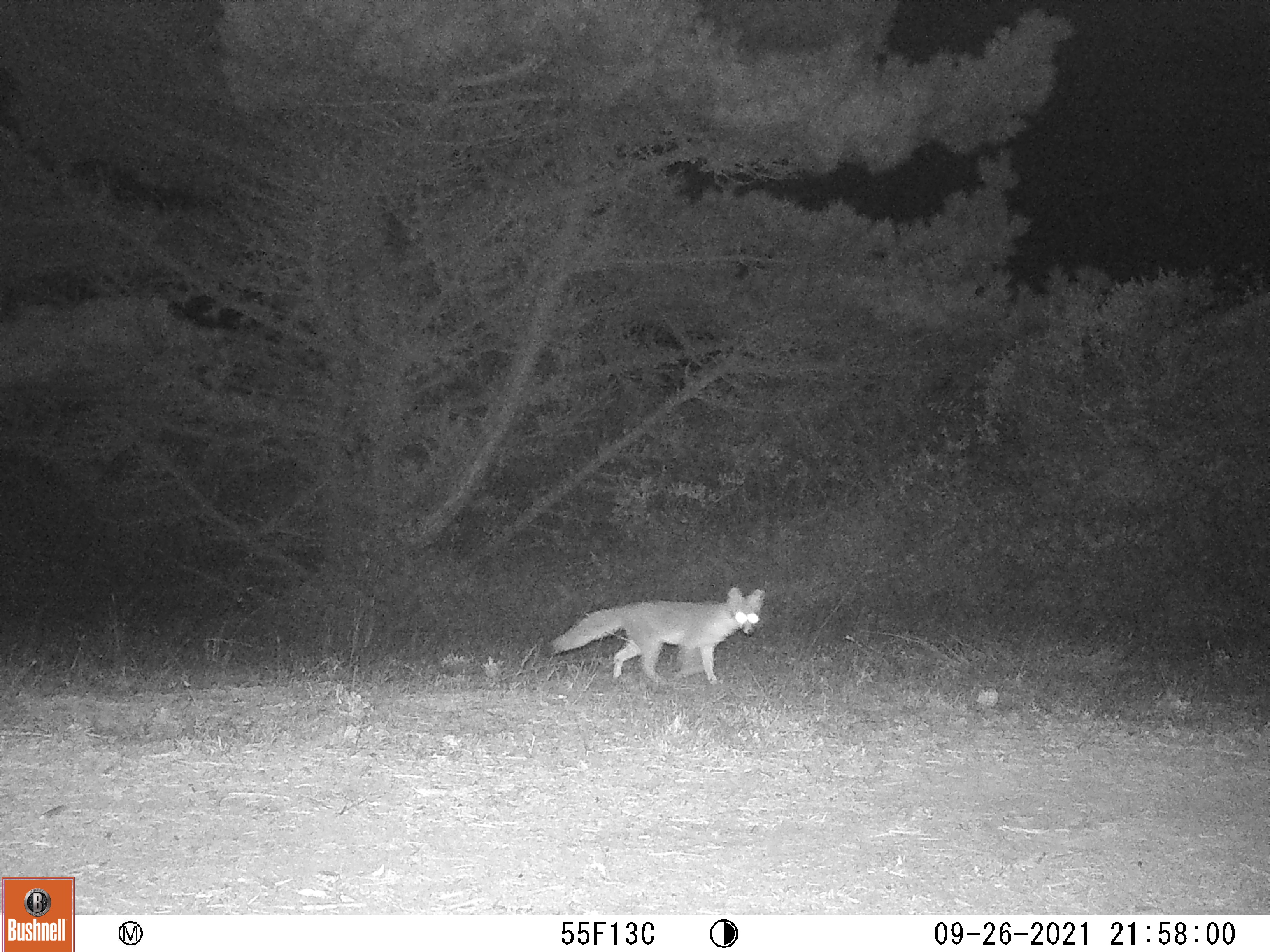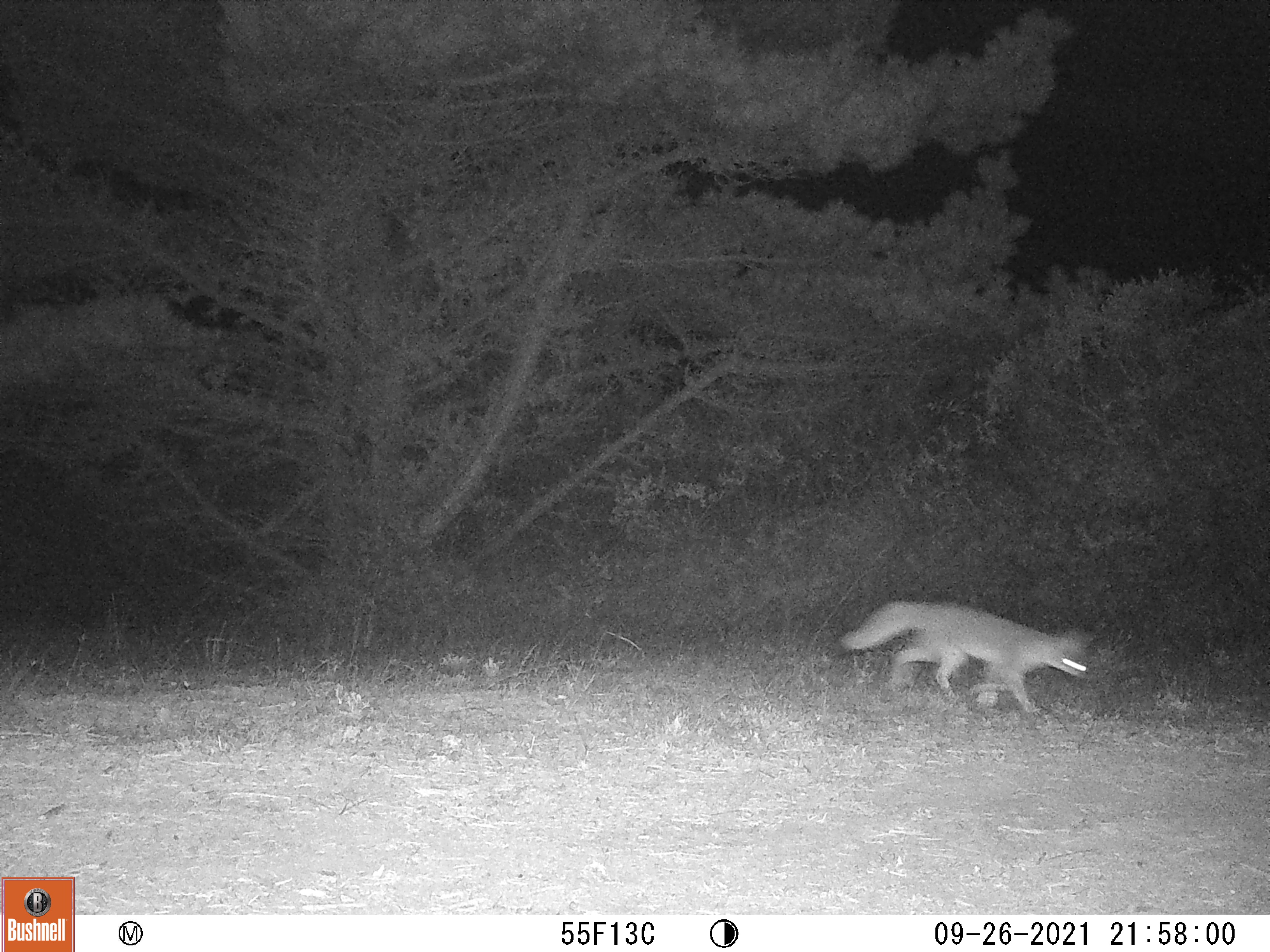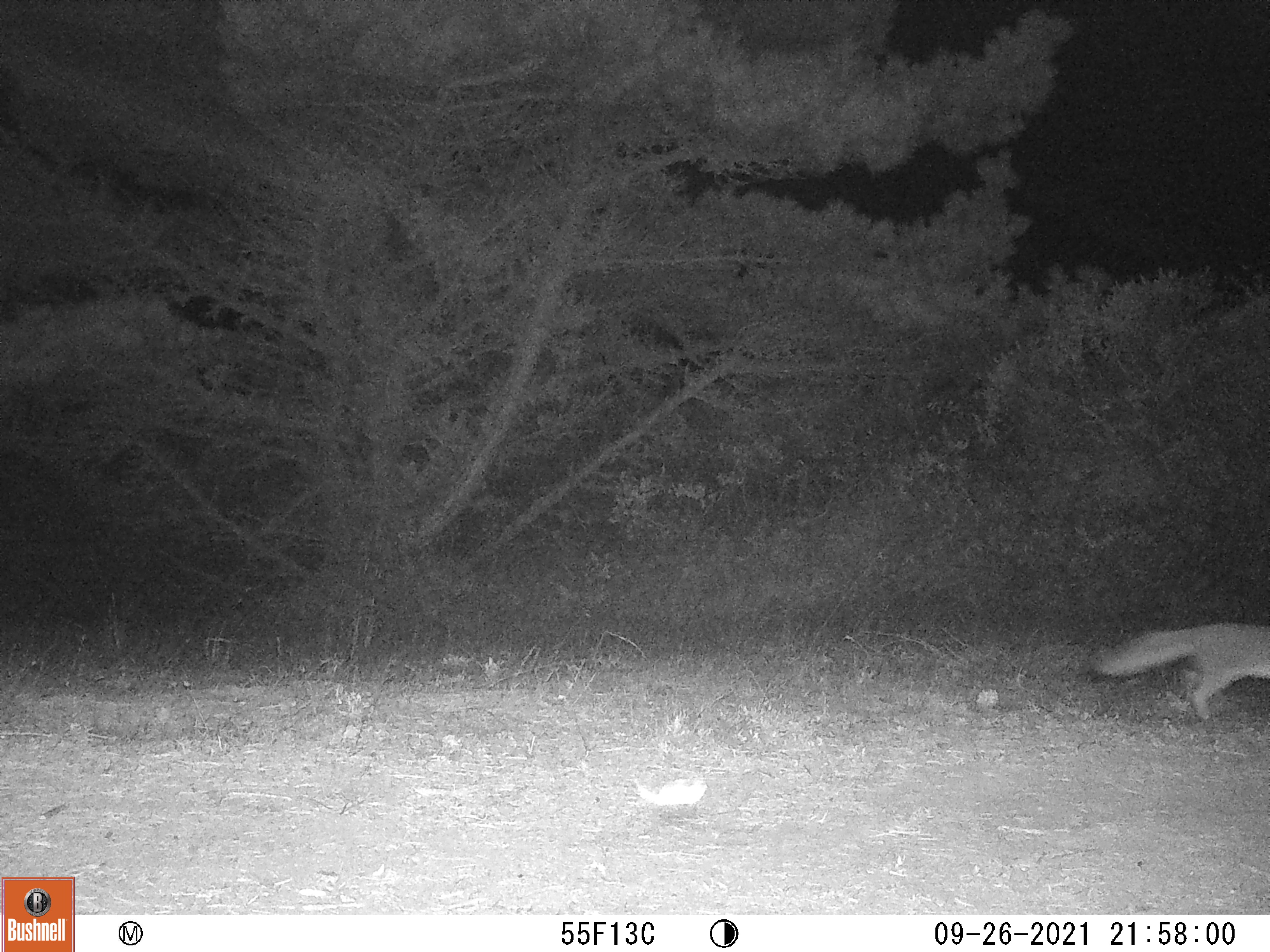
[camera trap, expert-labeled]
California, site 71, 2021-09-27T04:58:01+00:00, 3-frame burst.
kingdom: Animalia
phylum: Chordata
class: Mammalia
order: Carnivora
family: Canidae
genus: Urocyon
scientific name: Urocyon cinereoargenteus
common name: gray fox